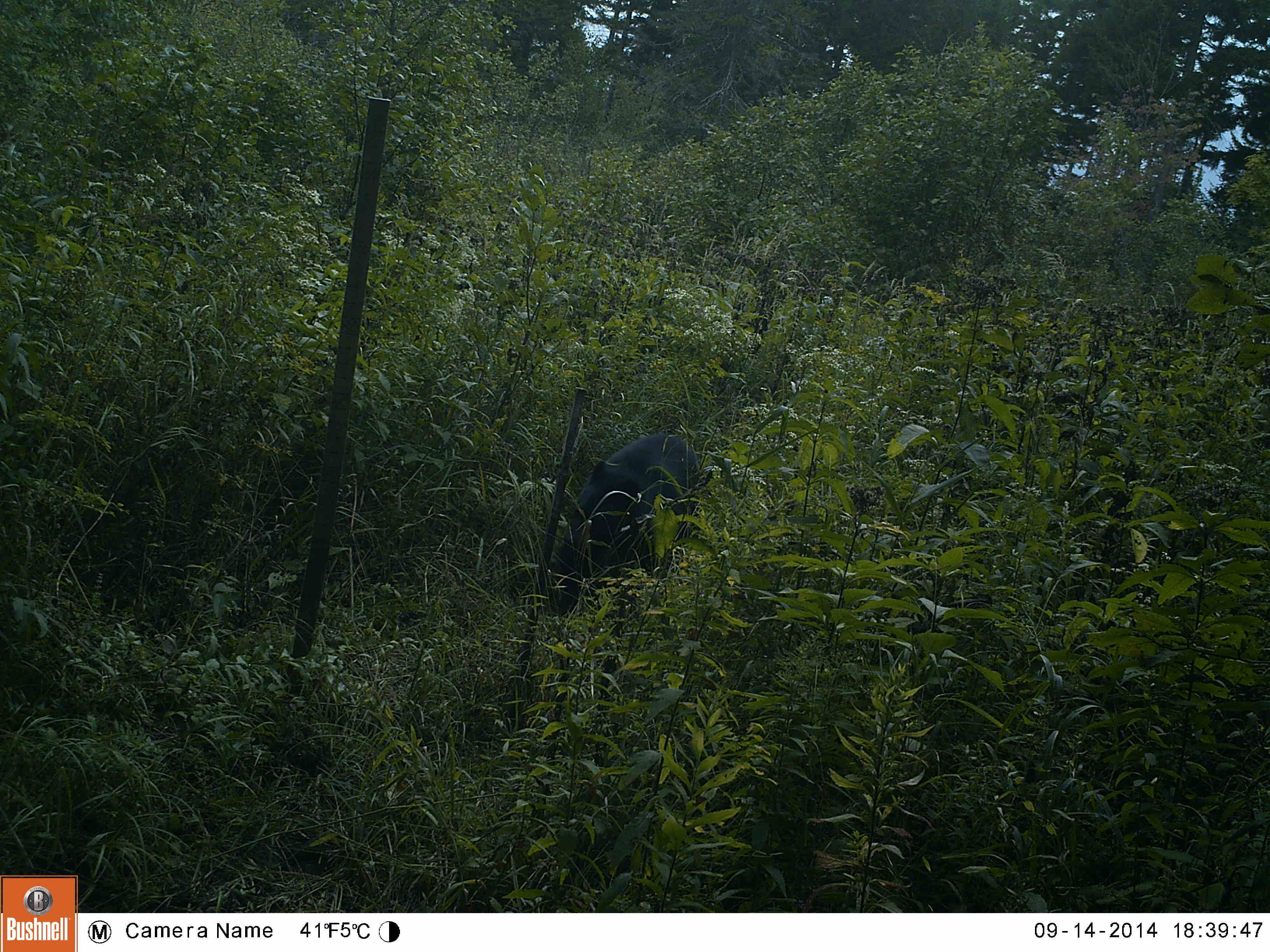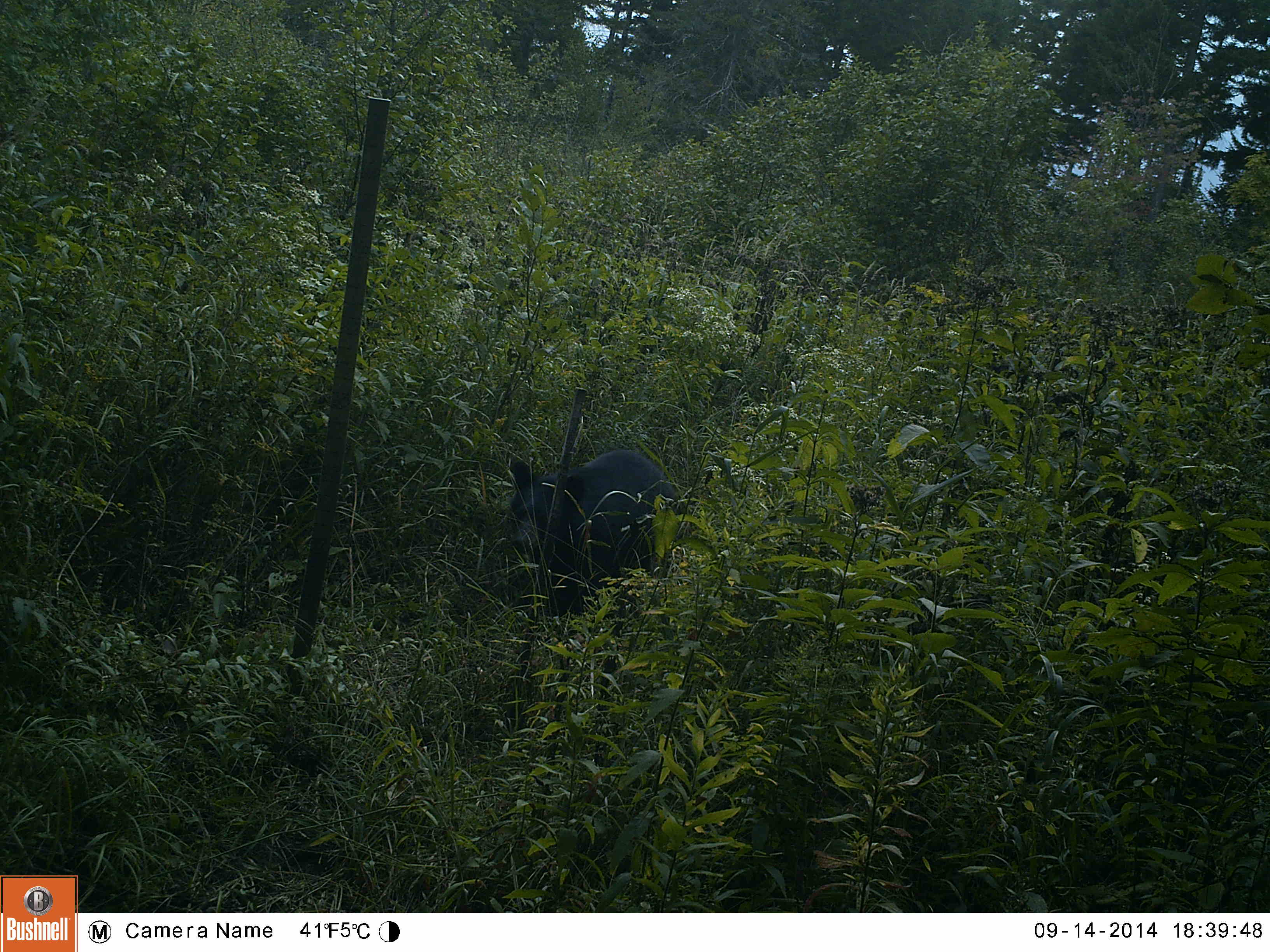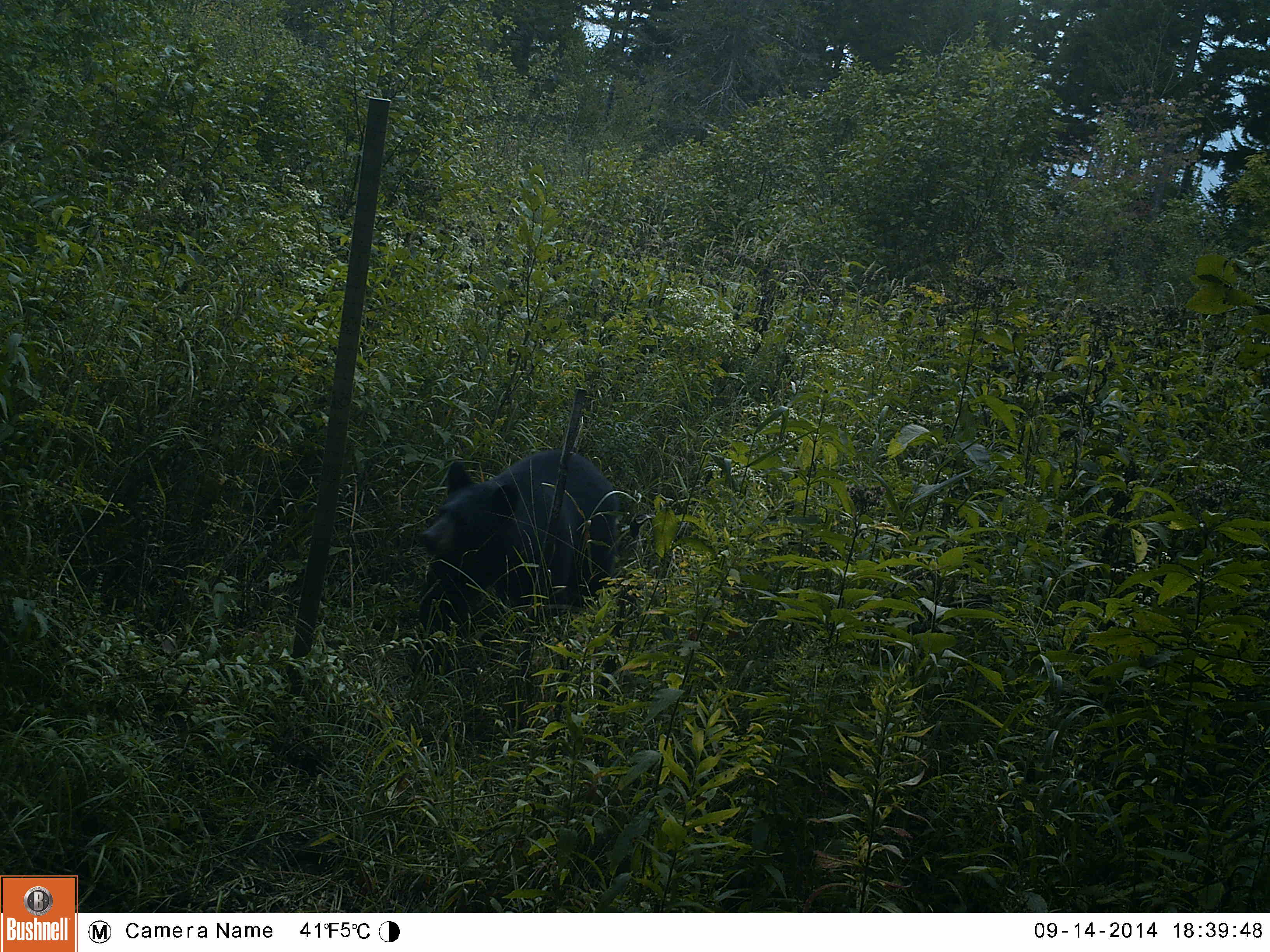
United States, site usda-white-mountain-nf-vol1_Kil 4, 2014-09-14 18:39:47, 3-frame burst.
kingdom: Animalia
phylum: Chordata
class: Mammalia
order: Carnivora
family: Ursidae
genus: Ursus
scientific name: Ursus americanus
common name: black bear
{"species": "black bear (Ursus americanus)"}